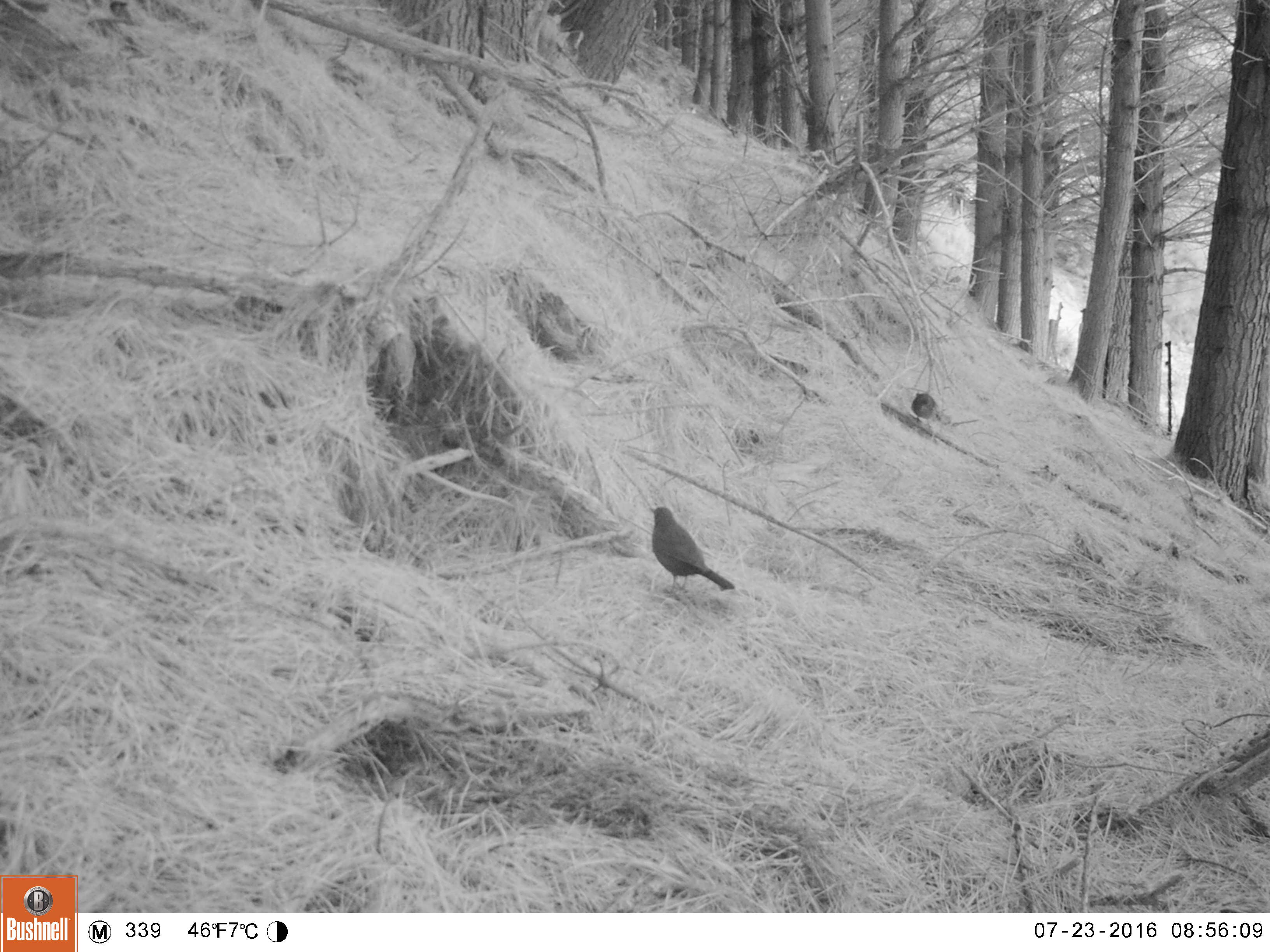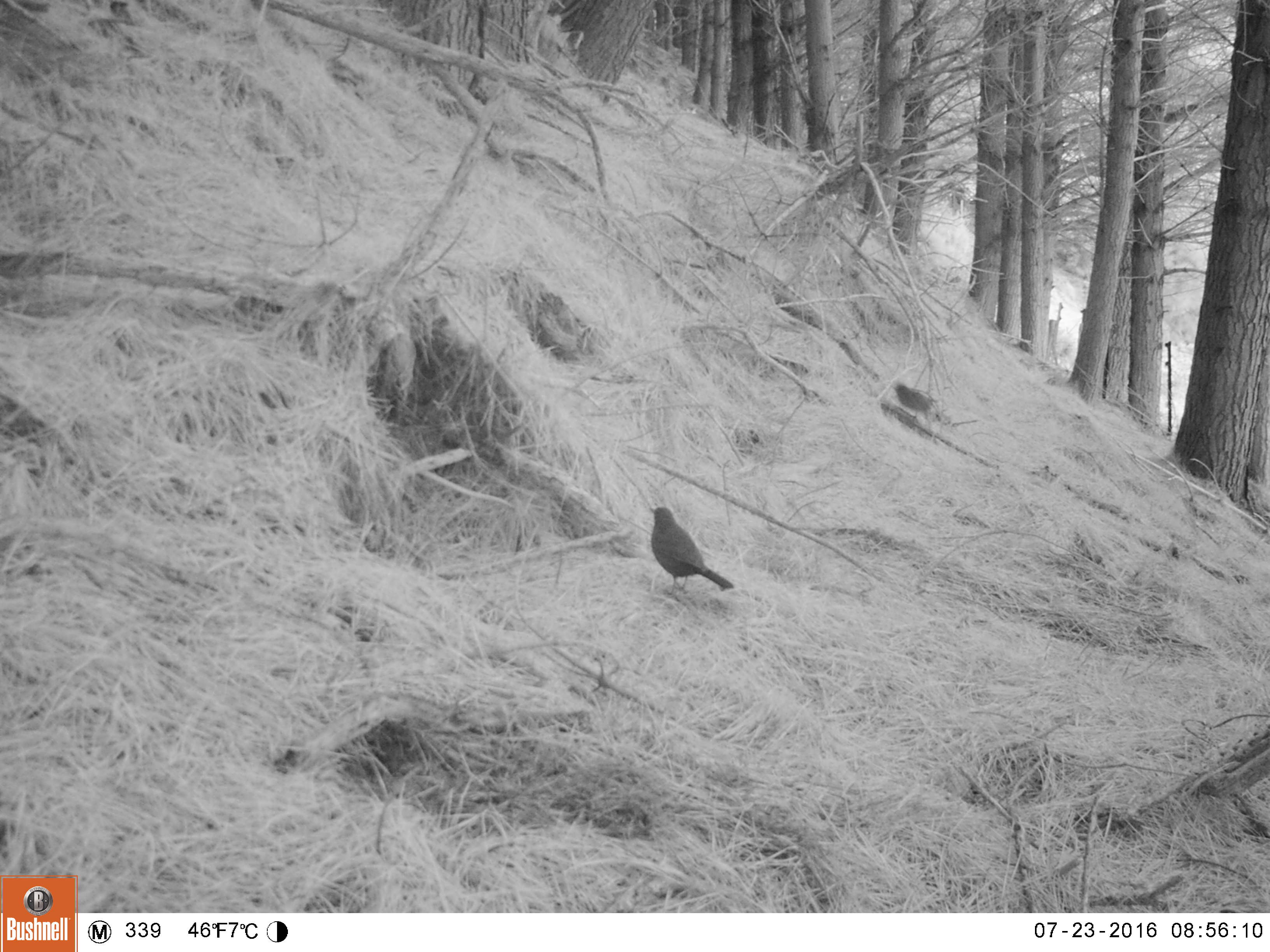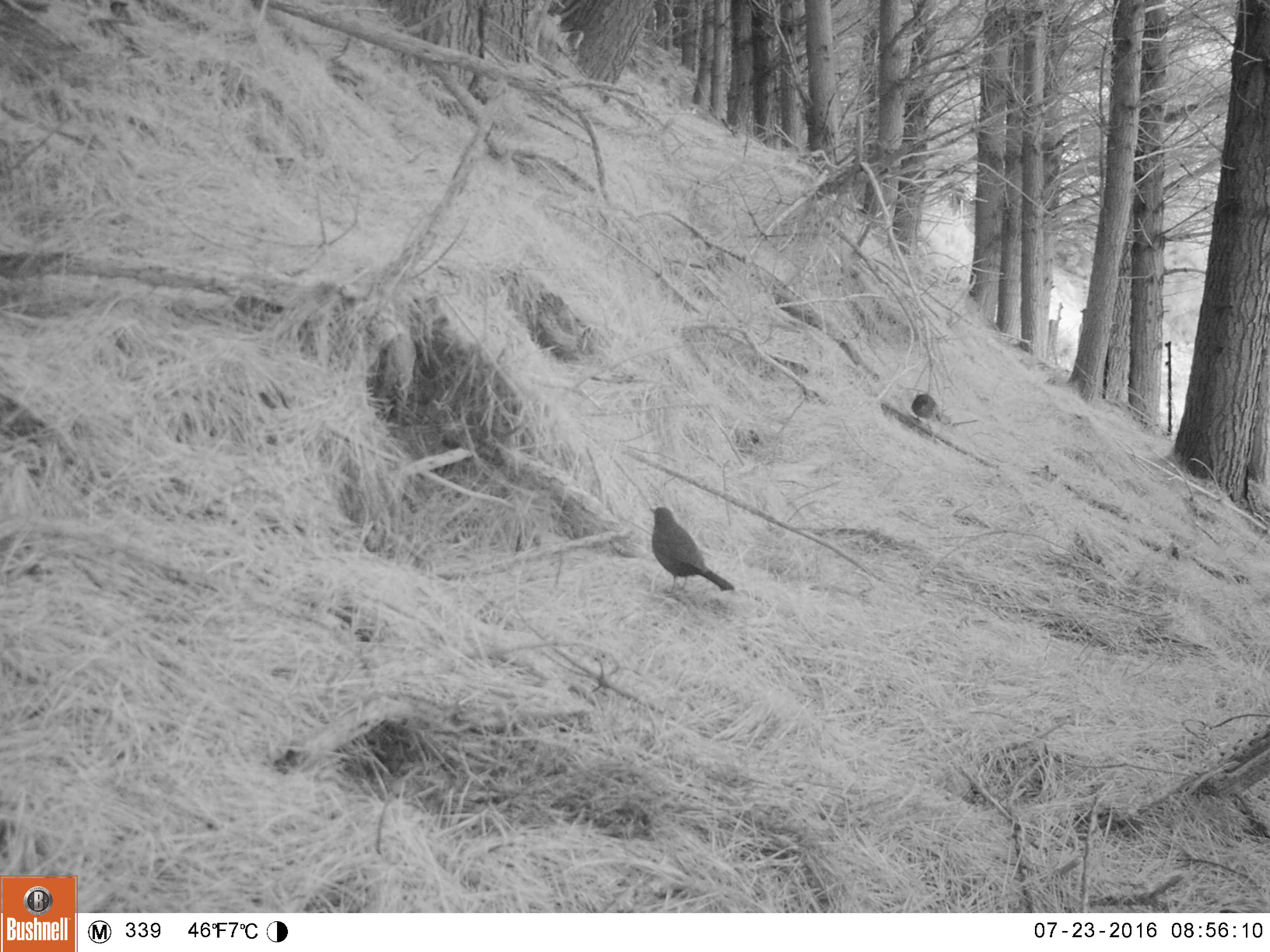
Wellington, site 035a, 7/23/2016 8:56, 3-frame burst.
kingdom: Animalia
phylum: Chordata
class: Aves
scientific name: Aves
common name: bird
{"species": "bird (Aves)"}